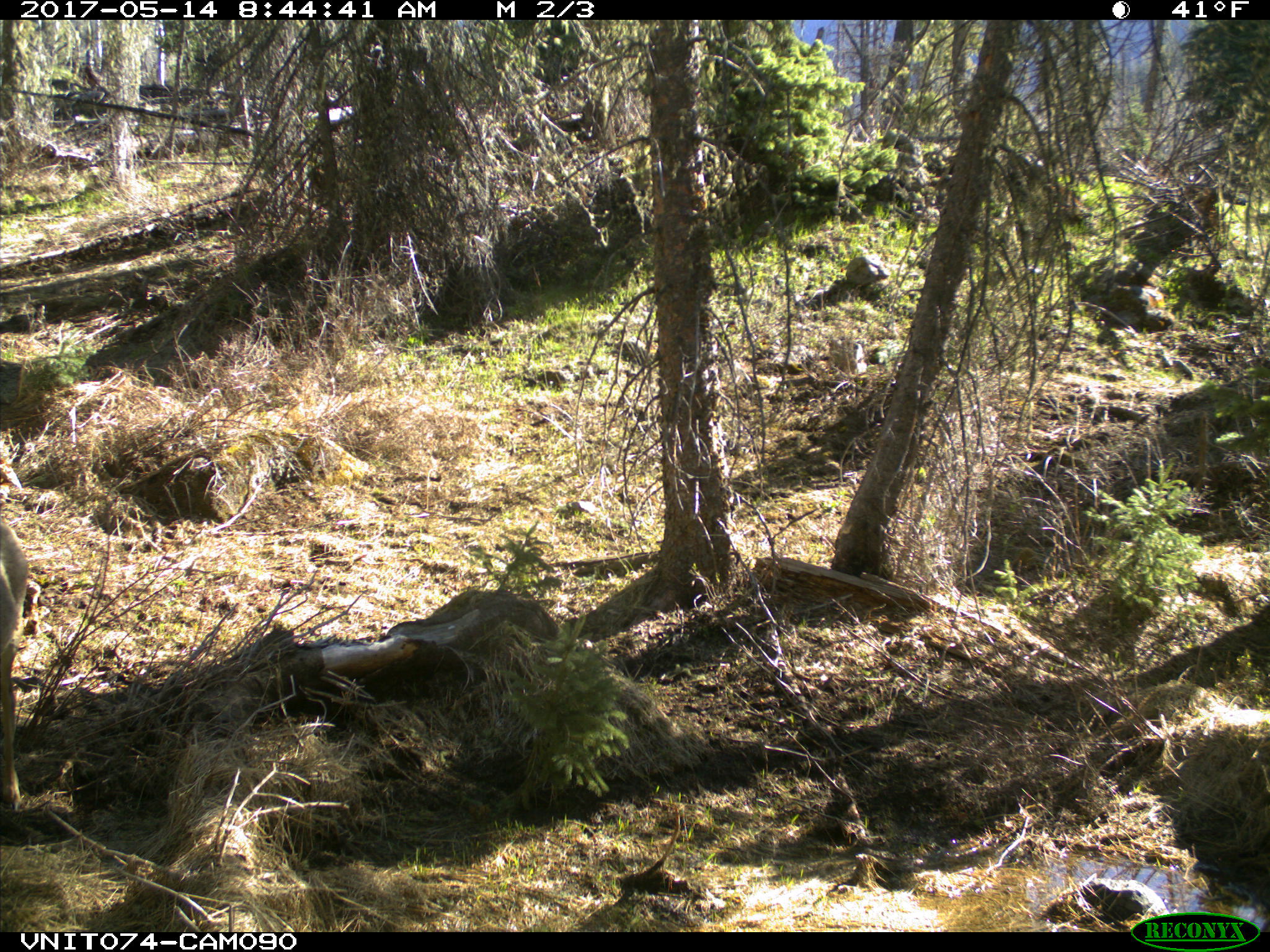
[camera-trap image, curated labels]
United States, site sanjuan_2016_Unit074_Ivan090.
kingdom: Animalia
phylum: Chordata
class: Mammalia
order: Artiodactyla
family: Cervidae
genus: Odocoileus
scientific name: Odocoileus hemionus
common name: mule deer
Odocoileus hemionus (mule deer).